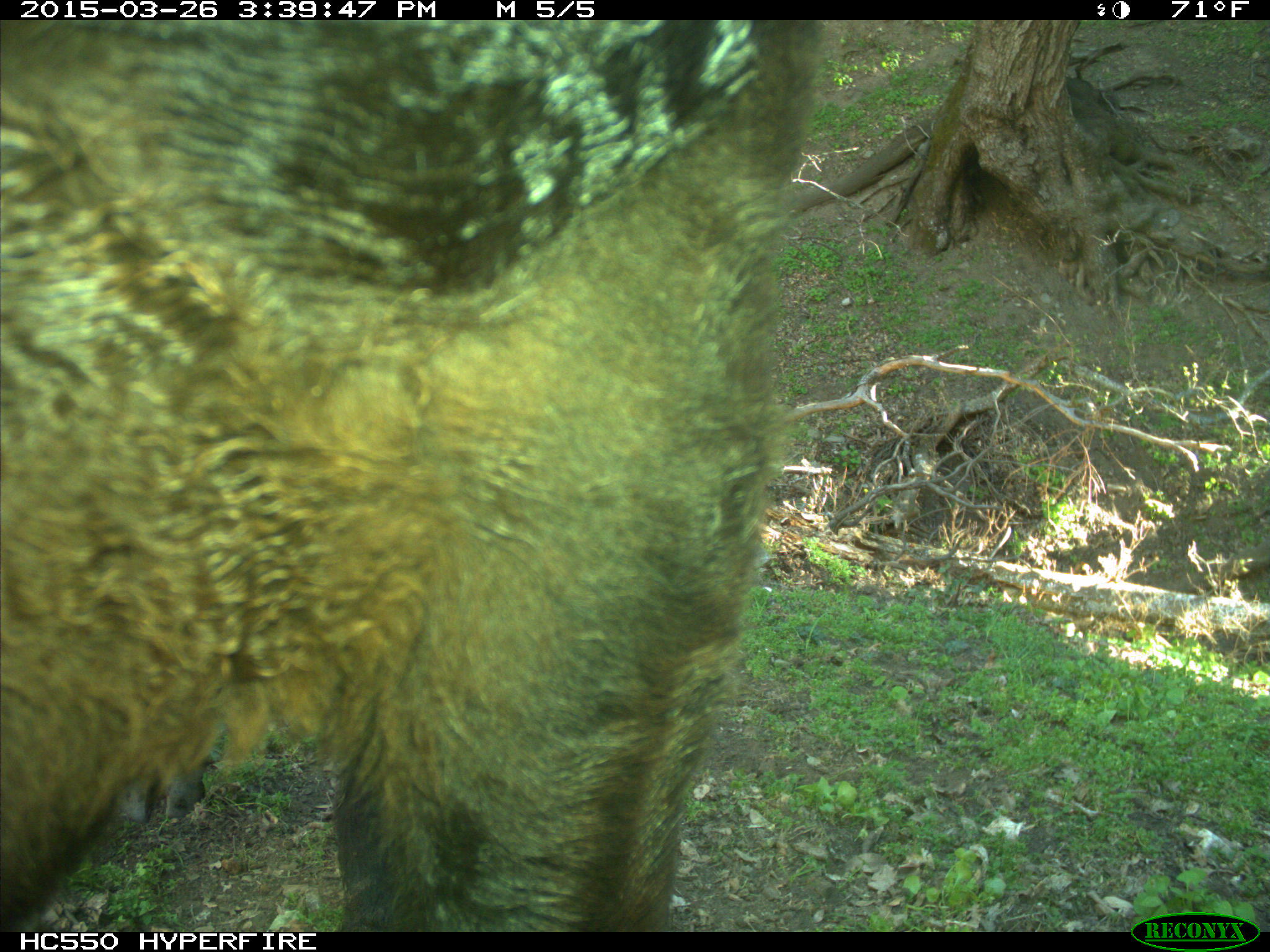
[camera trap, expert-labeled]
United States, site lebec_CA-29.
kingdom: Animalia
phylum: Chordata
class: Mammalia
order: Artiodactyla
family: Bovidae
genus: Bos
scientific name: Bos taurus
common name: domestic cow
Bos taurus (domestic cow).